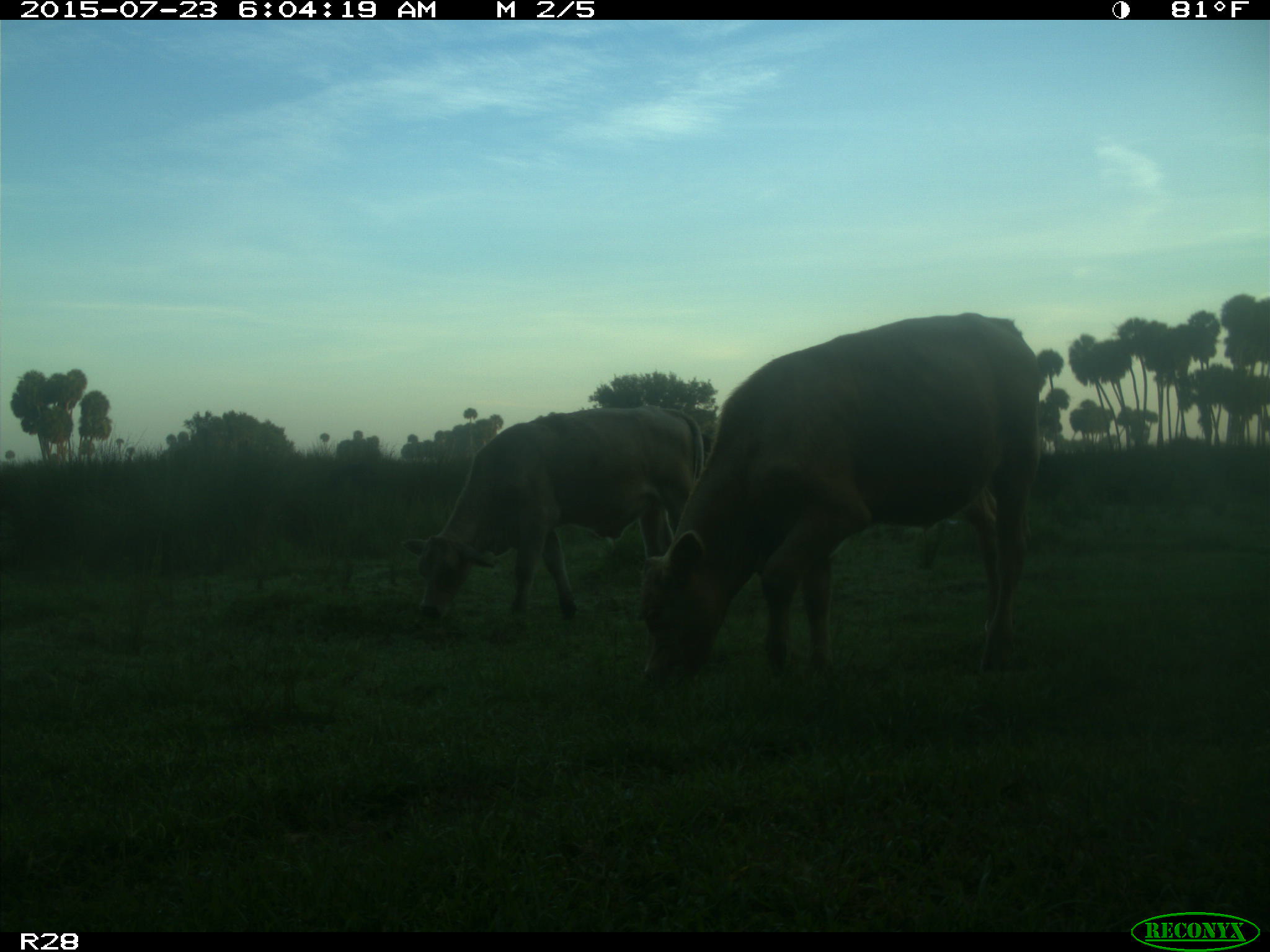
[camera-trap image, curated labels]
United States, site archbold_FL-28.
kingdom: Animalia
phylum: Chordata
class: Mammalia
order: Artiodactyla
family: Bovidae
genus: Bos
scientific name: Bos taurus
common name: domestic cow